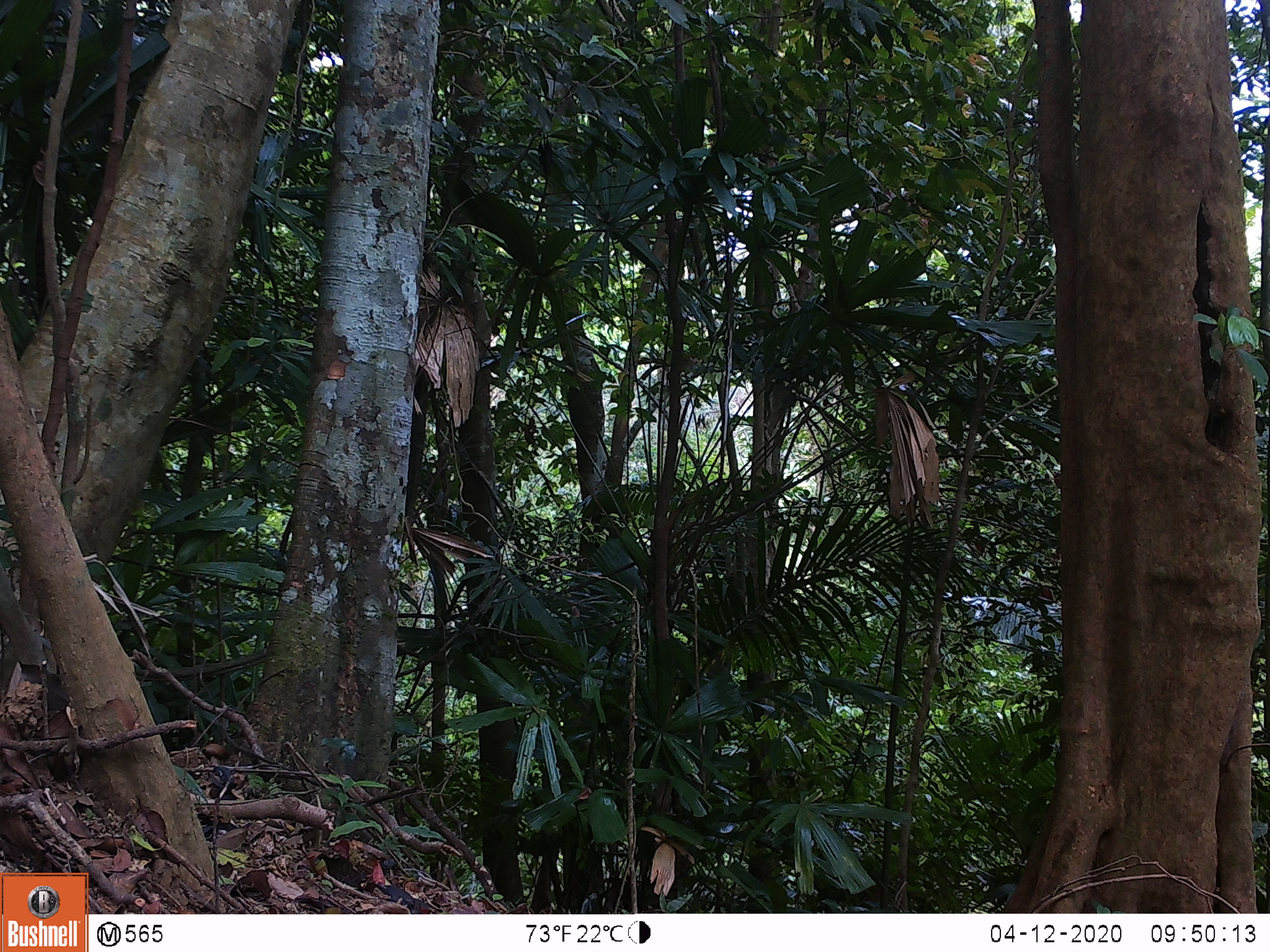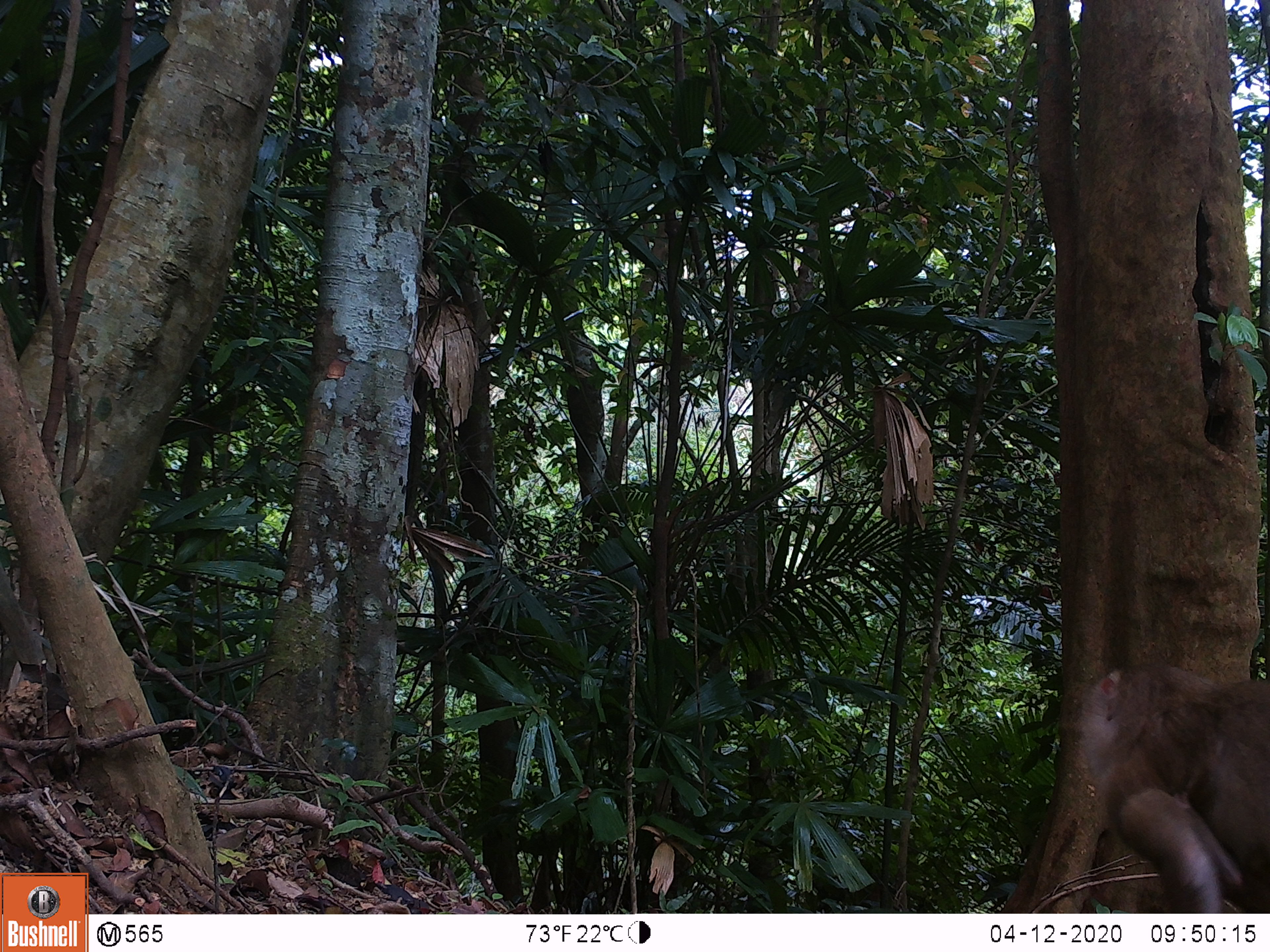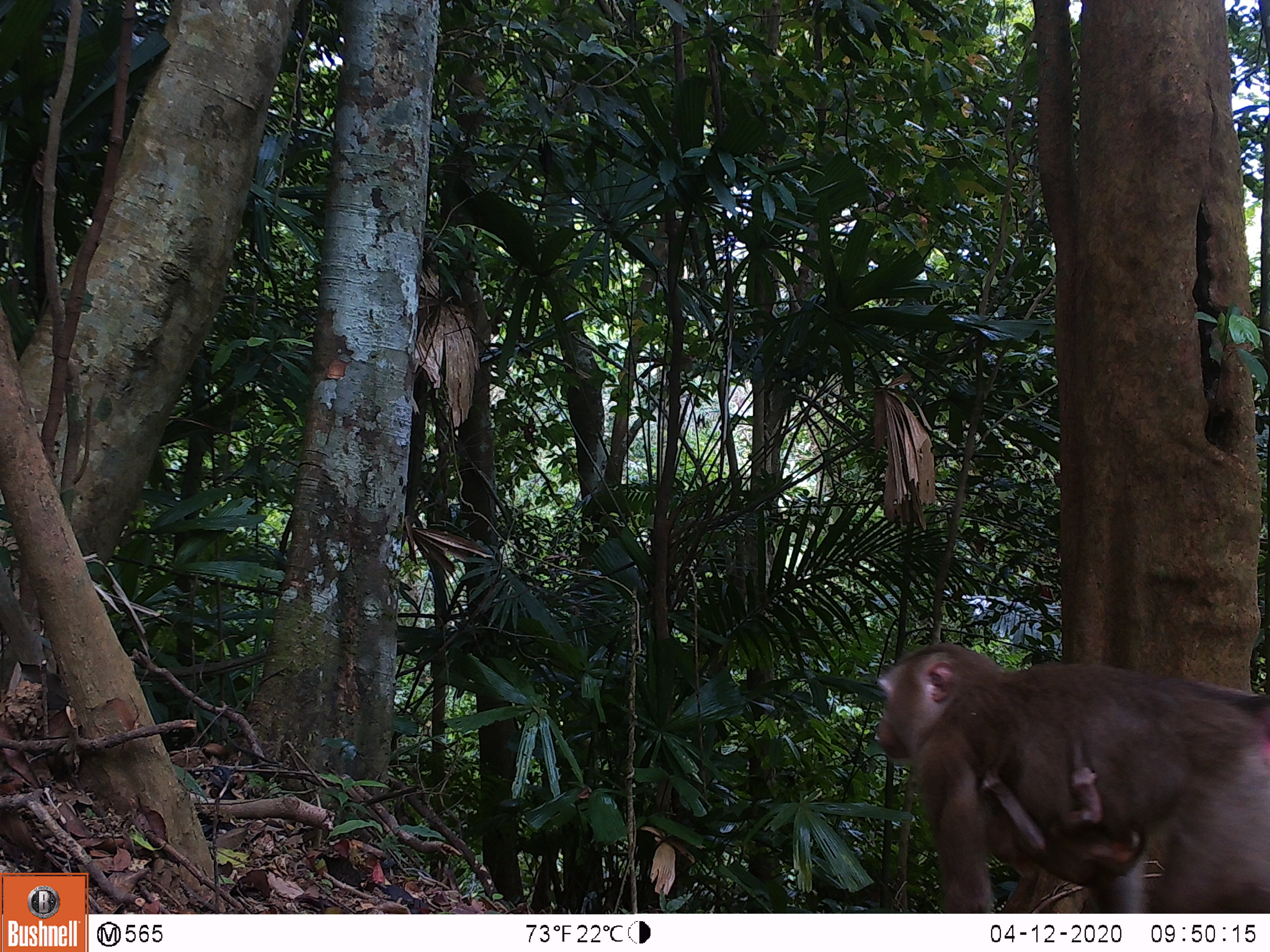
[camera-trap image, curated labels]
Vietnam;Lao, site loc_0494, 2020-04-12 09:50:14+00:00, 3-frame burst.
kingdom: Animalia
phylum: Chordata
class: Mammalia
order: Primates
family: Cercopithecidae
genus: Macaca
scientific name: Macaca nemestrina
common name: pig-tailed macaque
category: pig tailed macaque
Pig tailed macaque (pig-tailed macaque) (Macaca nemestrina). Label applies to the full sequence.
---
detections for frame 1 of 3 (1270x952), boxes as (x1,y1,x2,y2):
pig tailed macaque: (210,764,237,799)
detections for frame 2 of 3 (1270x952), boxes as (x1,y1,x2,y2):
pig tailed macaque: (1078,652,1270,911); (208,767,237,799)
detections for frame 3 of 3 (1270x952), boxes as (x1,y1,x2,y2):
pig tailed macaque: (875,642,1270,913); (980,765,1146,891)